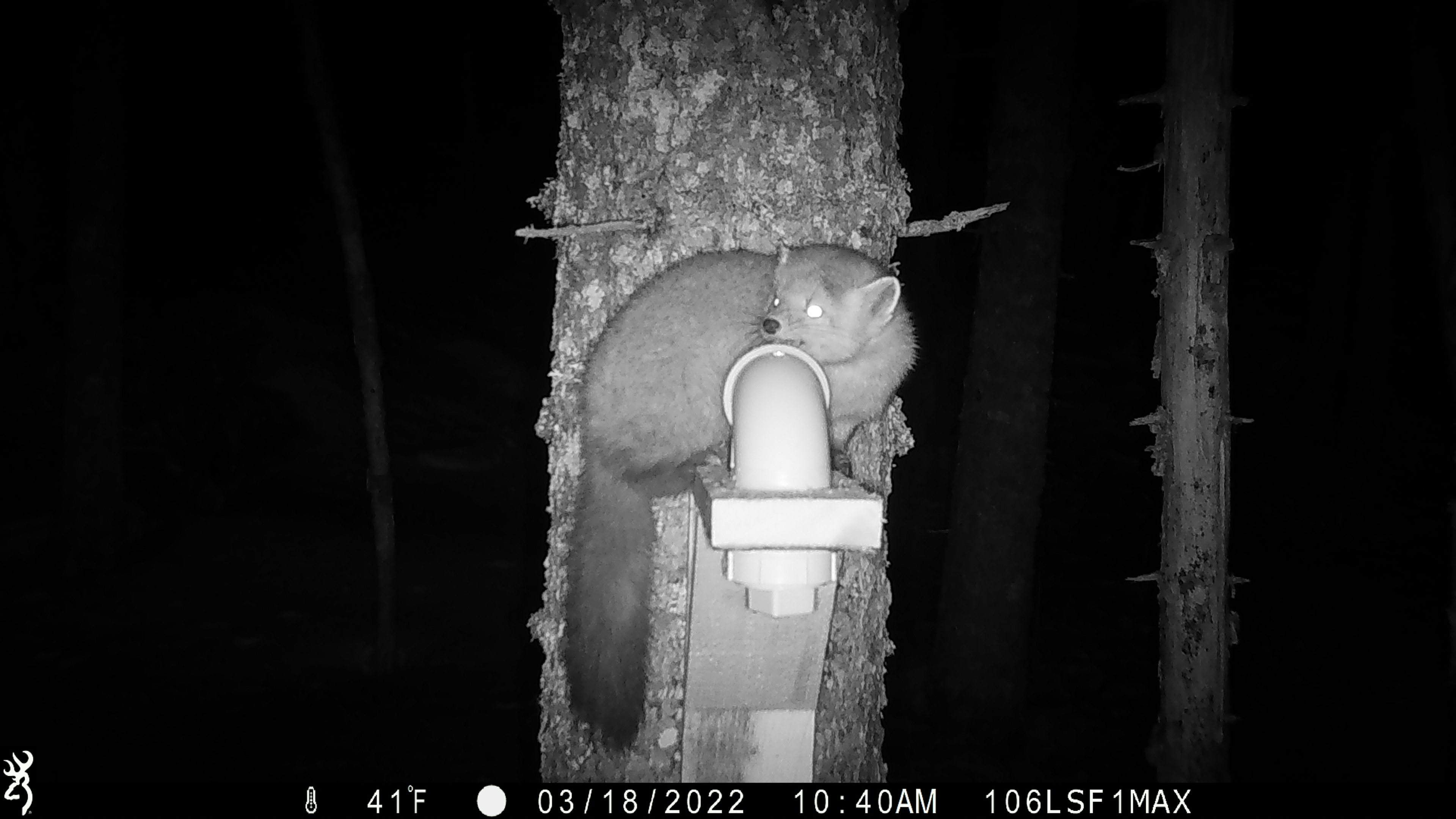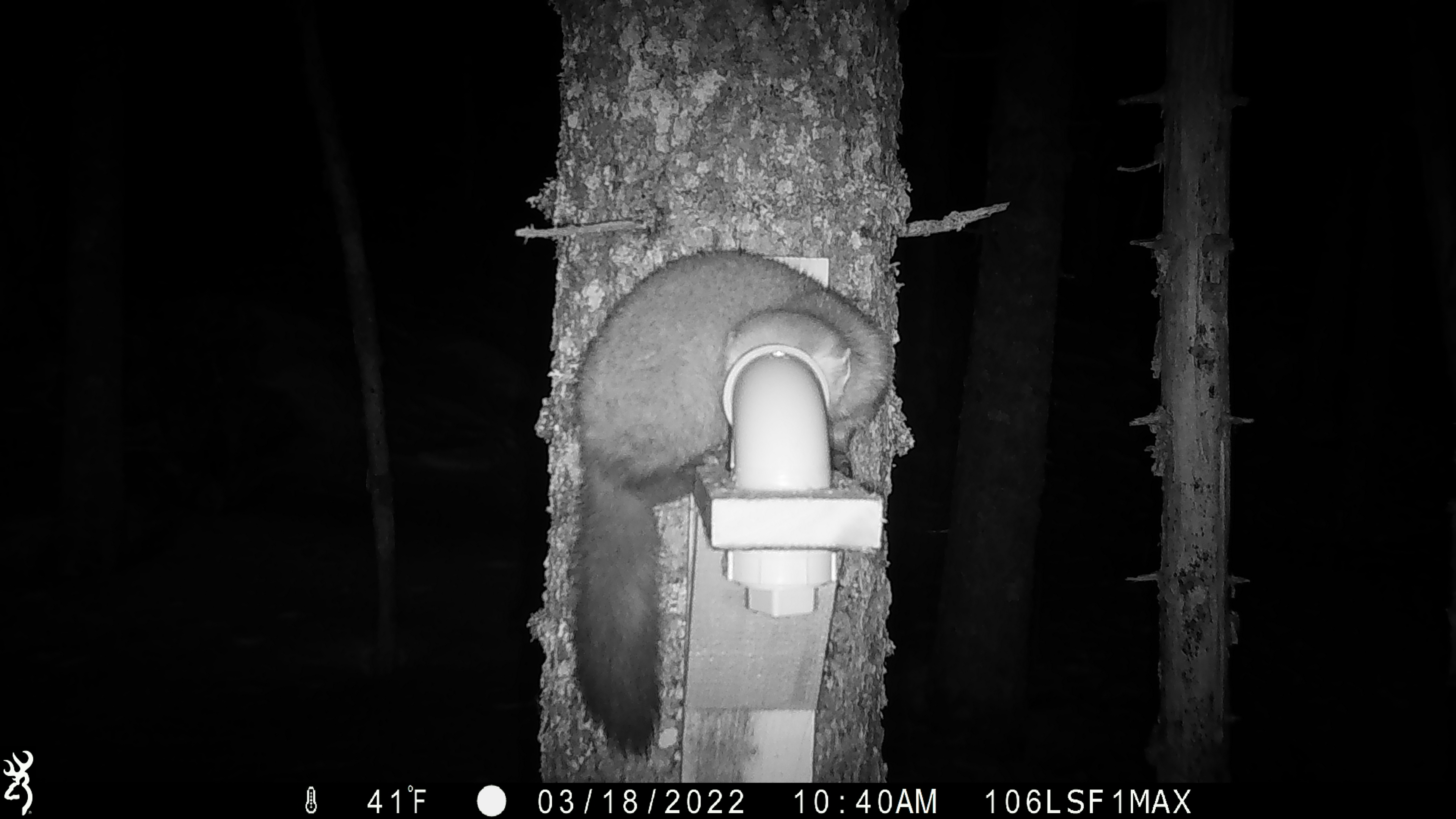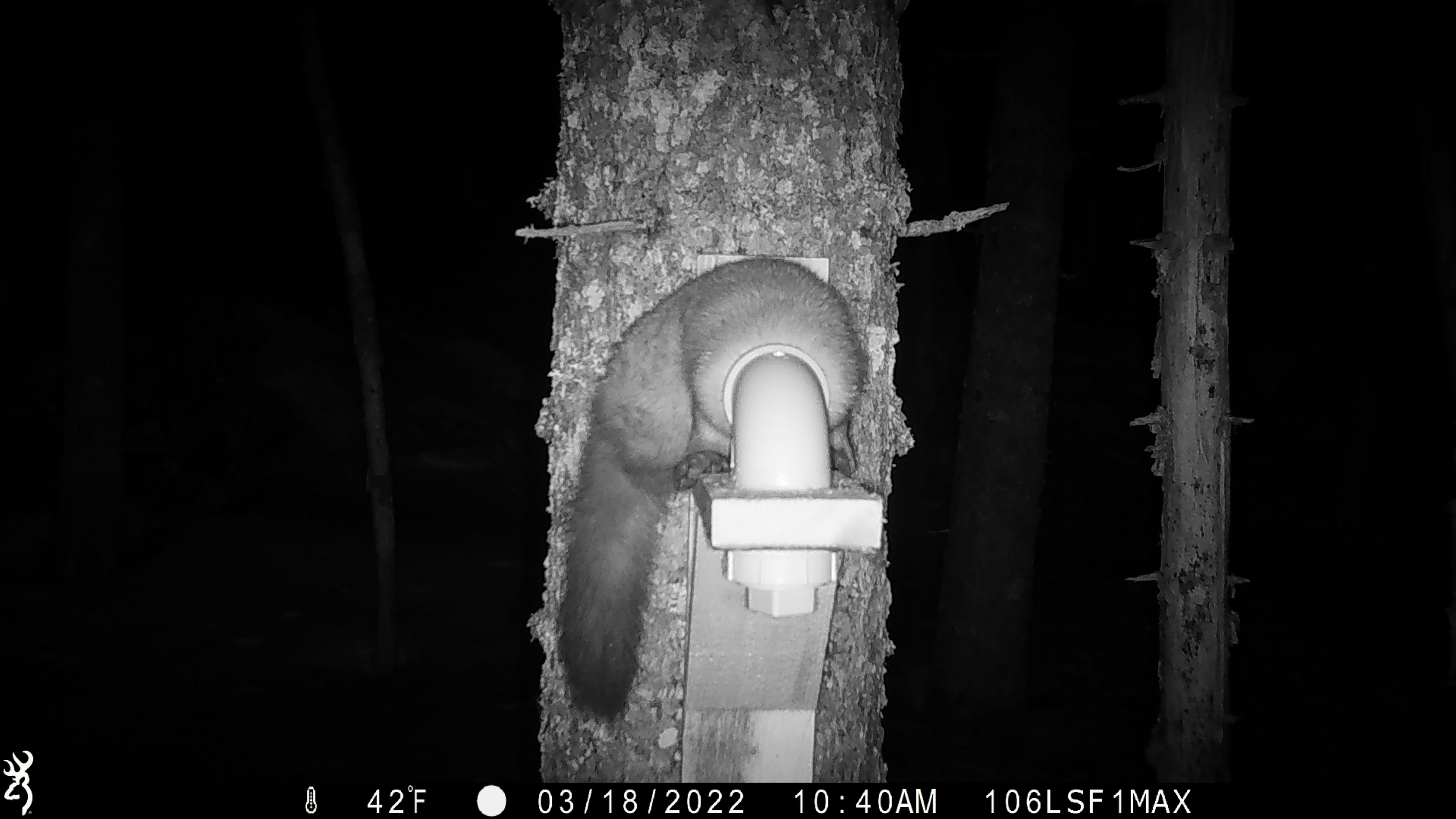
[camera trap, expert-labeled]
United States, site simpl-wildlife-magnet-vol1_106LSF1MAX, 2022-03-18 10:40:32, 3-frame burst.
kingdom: Animalia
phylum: Chordata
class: Mammalia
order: Carnivora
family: Mustelidae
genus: Martes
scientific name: Martes americana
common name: american marten